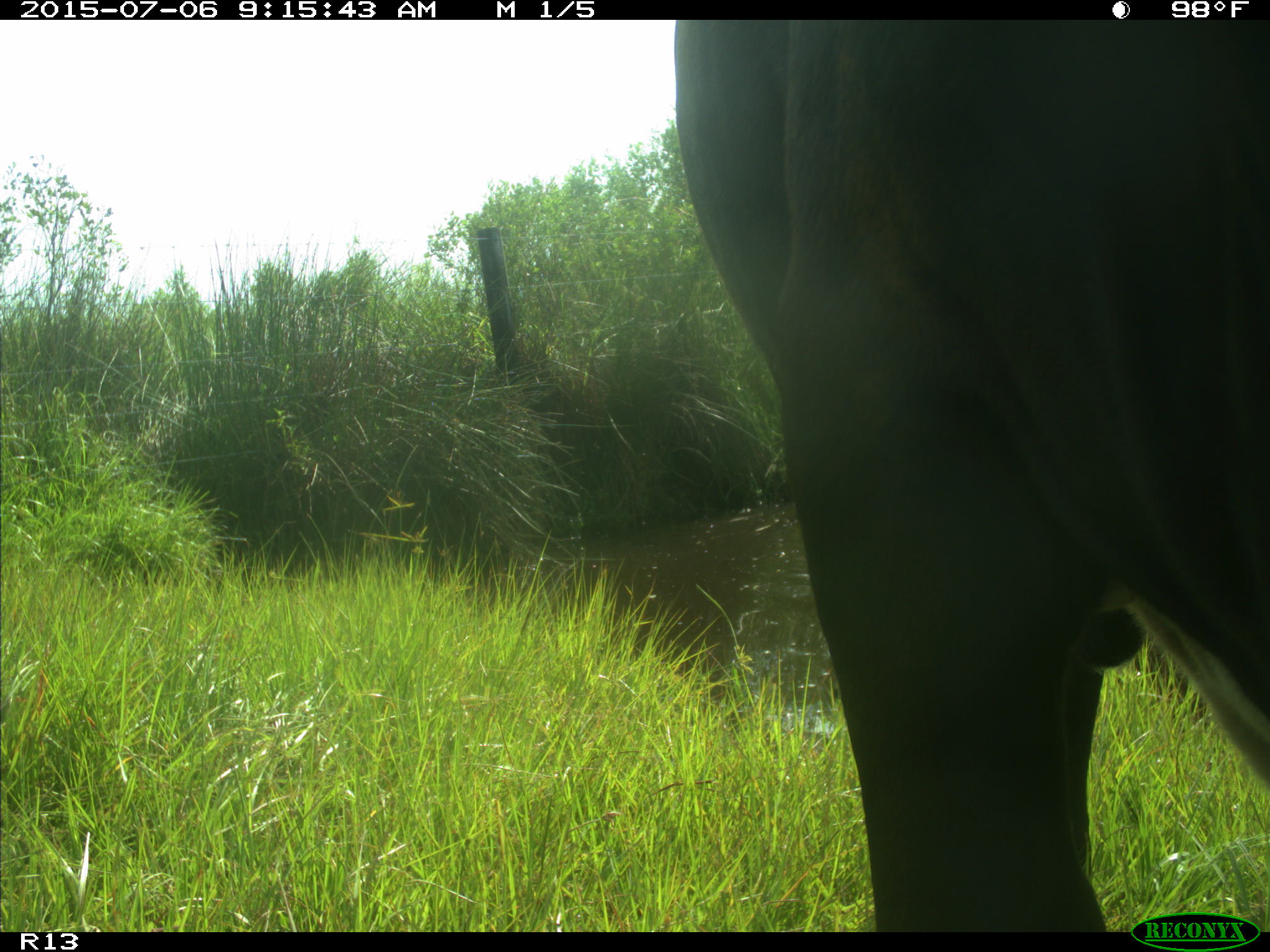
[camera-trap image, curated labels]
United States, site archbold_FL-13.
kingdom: Animalia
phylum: Chordata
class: Mammalia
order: Artiodactyla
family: Bovidae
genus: Bos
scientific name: Bos taurus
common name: domestic cow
Bos taurus (domestic cow).